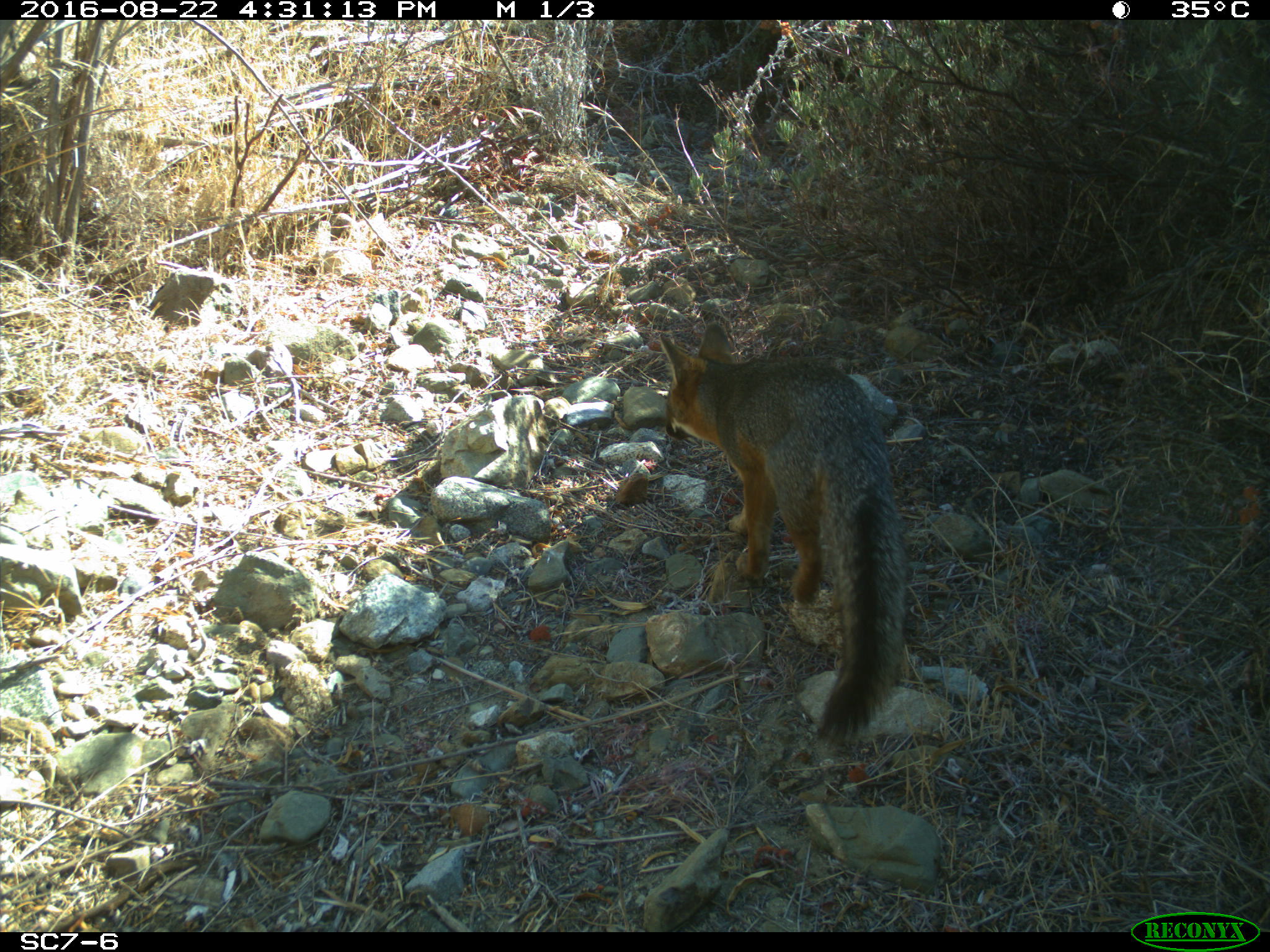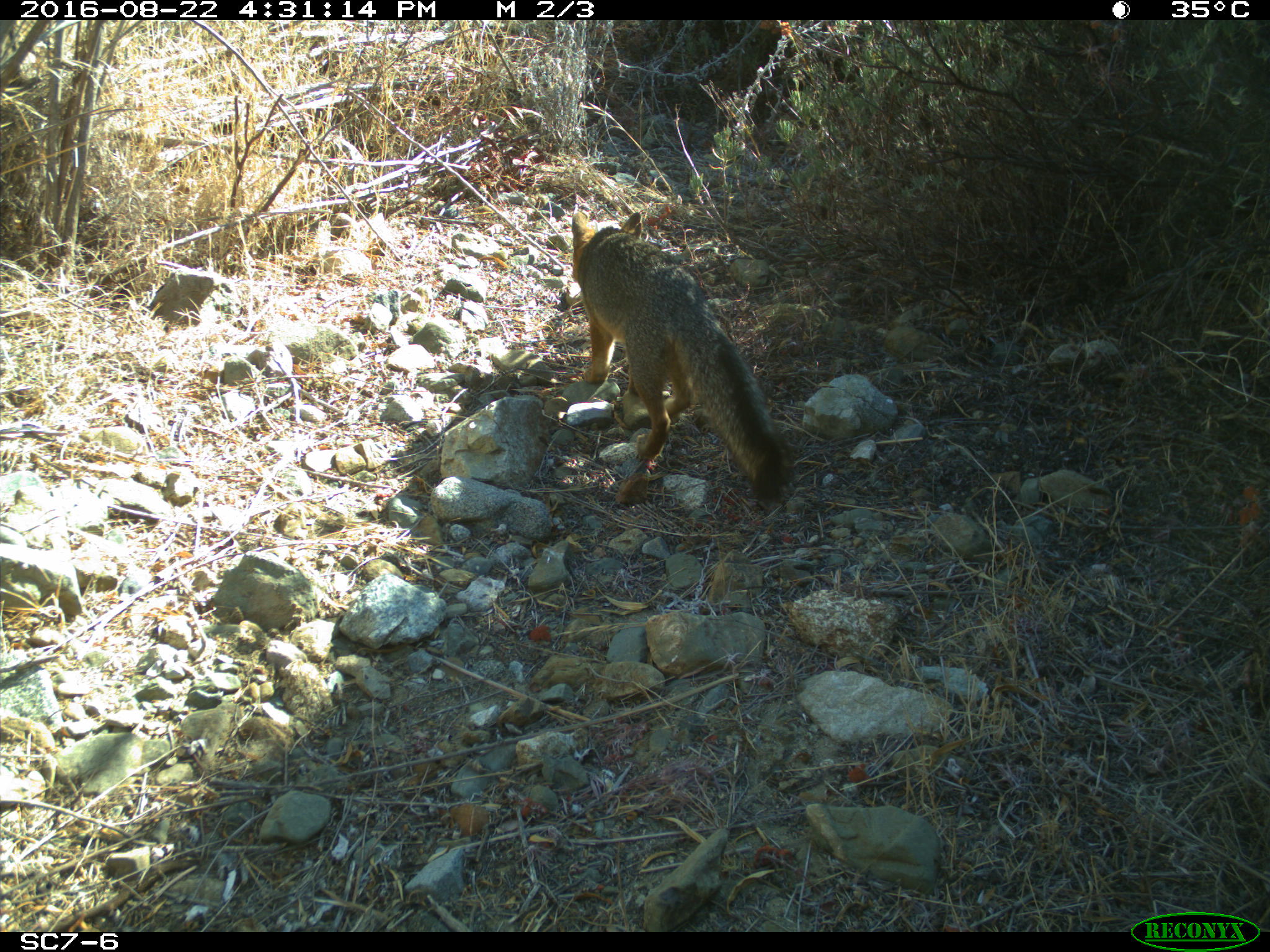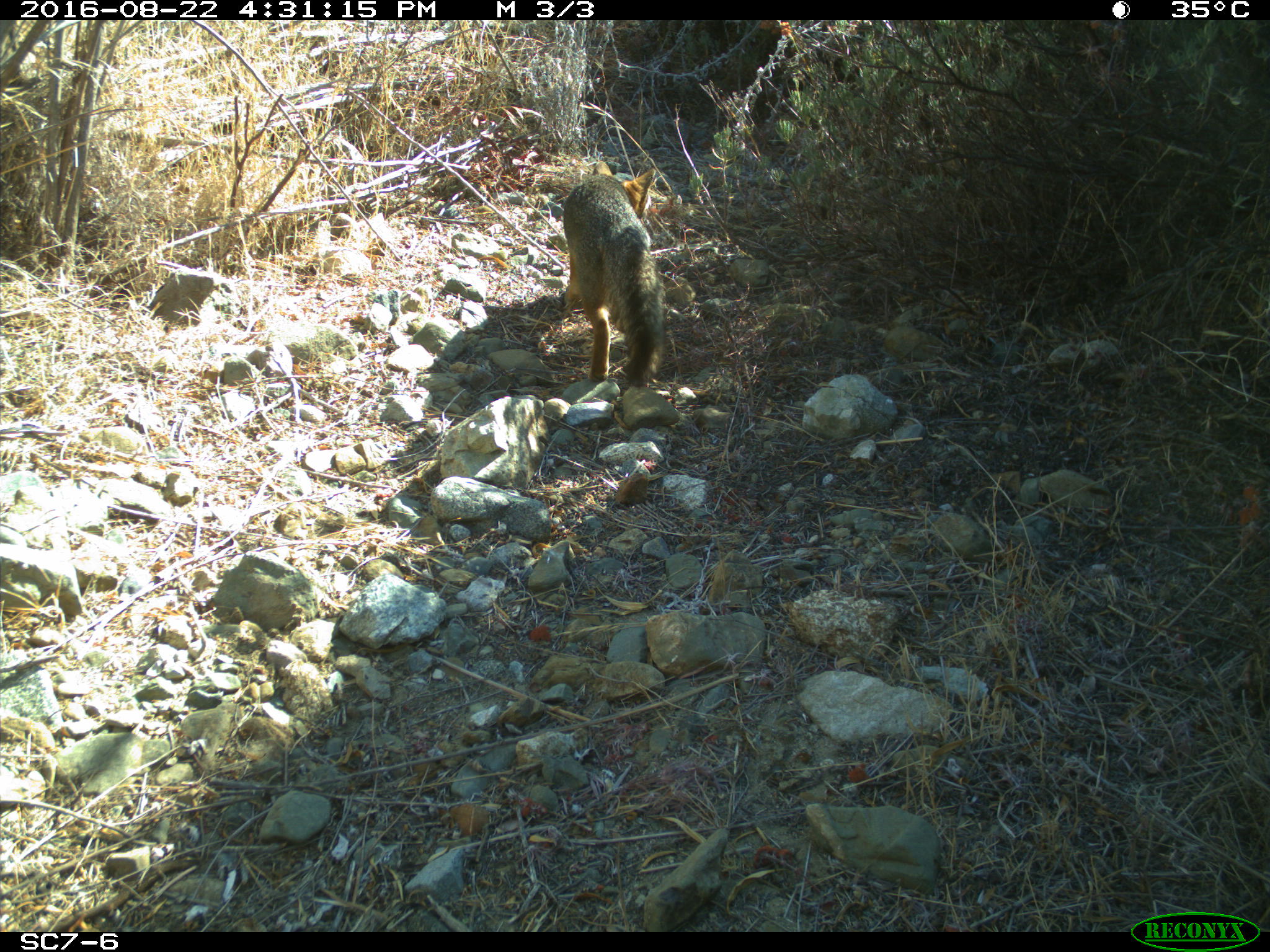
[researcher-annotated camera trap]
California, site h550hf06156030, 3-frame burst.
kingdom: Animalia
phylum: Chordata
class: Mammalia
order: Carnivora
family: Canidae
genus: Urocyon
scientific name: Urocyon littoralis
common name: island fox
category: fox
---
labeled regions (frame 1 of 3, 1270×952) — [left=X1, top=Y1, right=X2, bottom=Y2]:
fox: [left=659, top=322, right=905, bottom=747]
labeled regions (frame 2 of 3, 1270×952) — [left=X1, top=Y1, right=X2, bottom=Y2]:
fox: [left=572, top=211, right=792, bottom=503]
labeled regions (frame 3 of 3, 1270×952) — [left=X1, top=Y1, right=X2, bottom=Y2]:
fox: [left=563, top=161, right=662, bottom=388]